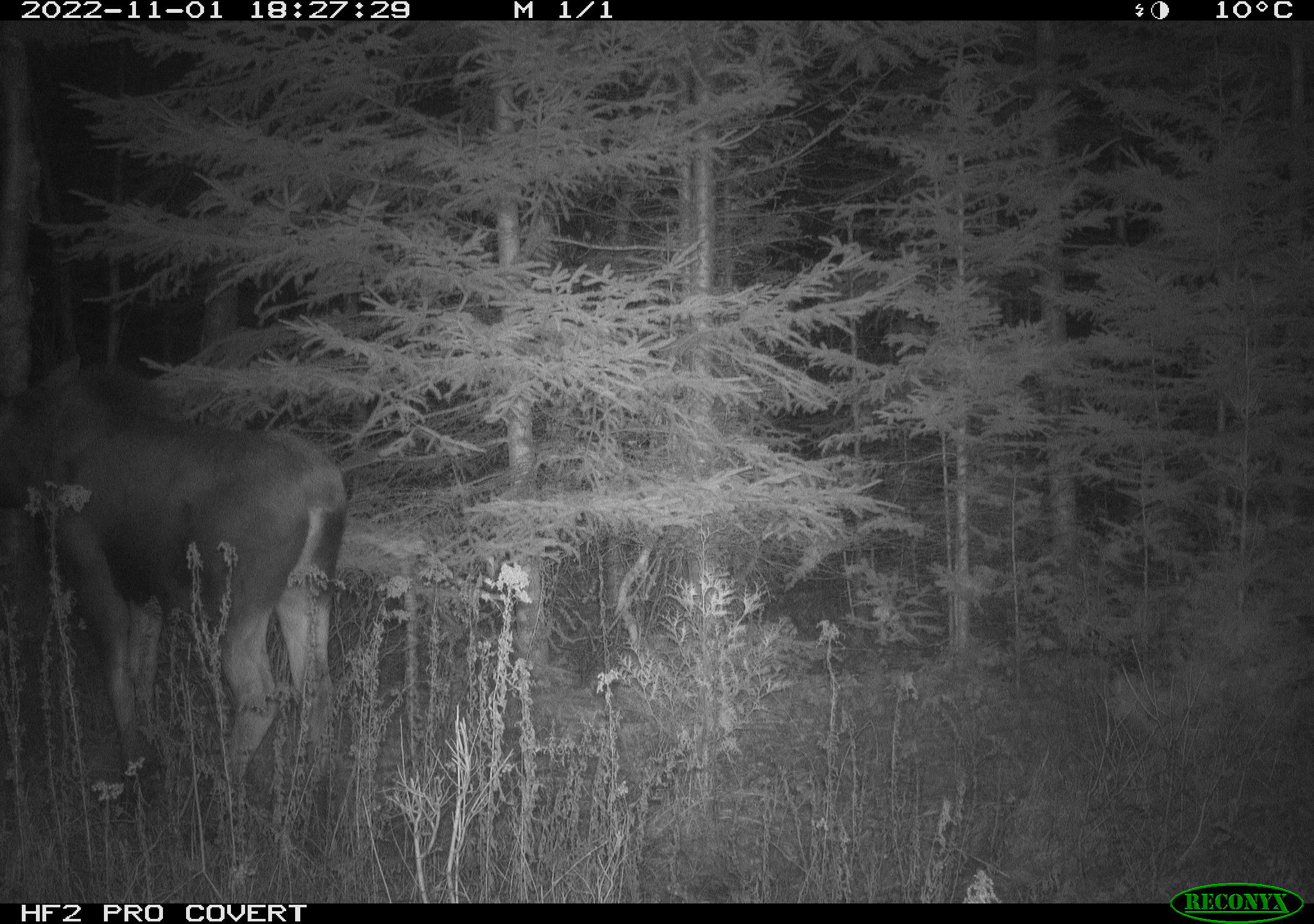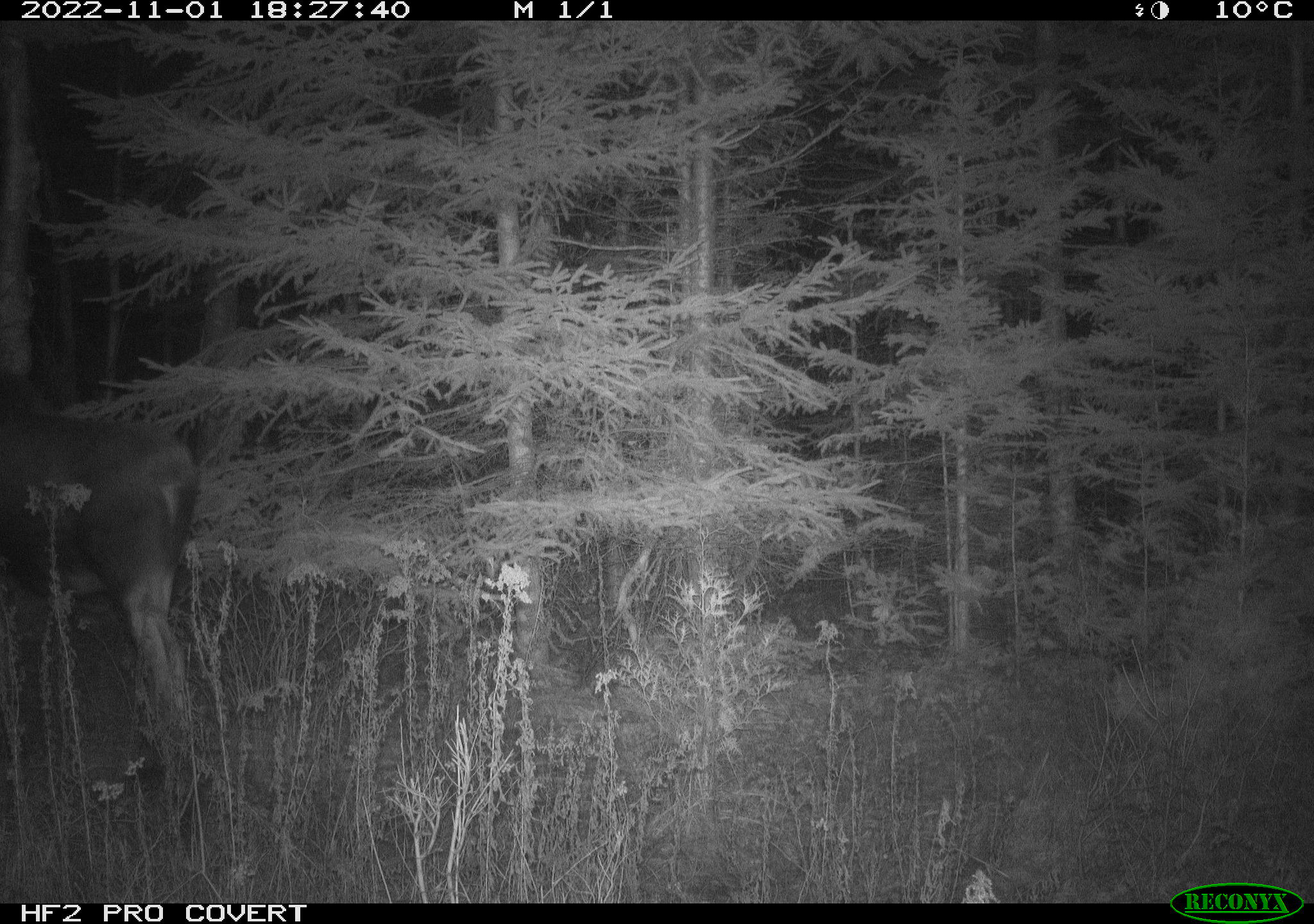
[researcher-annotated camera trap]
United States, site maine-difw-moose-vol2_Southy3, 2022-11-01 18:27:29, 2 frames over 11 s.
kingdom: Animalia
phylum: Chordata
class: Mammalia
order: Artiodactyla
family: Cervidae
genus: Alces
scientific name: Alces alces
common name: moose